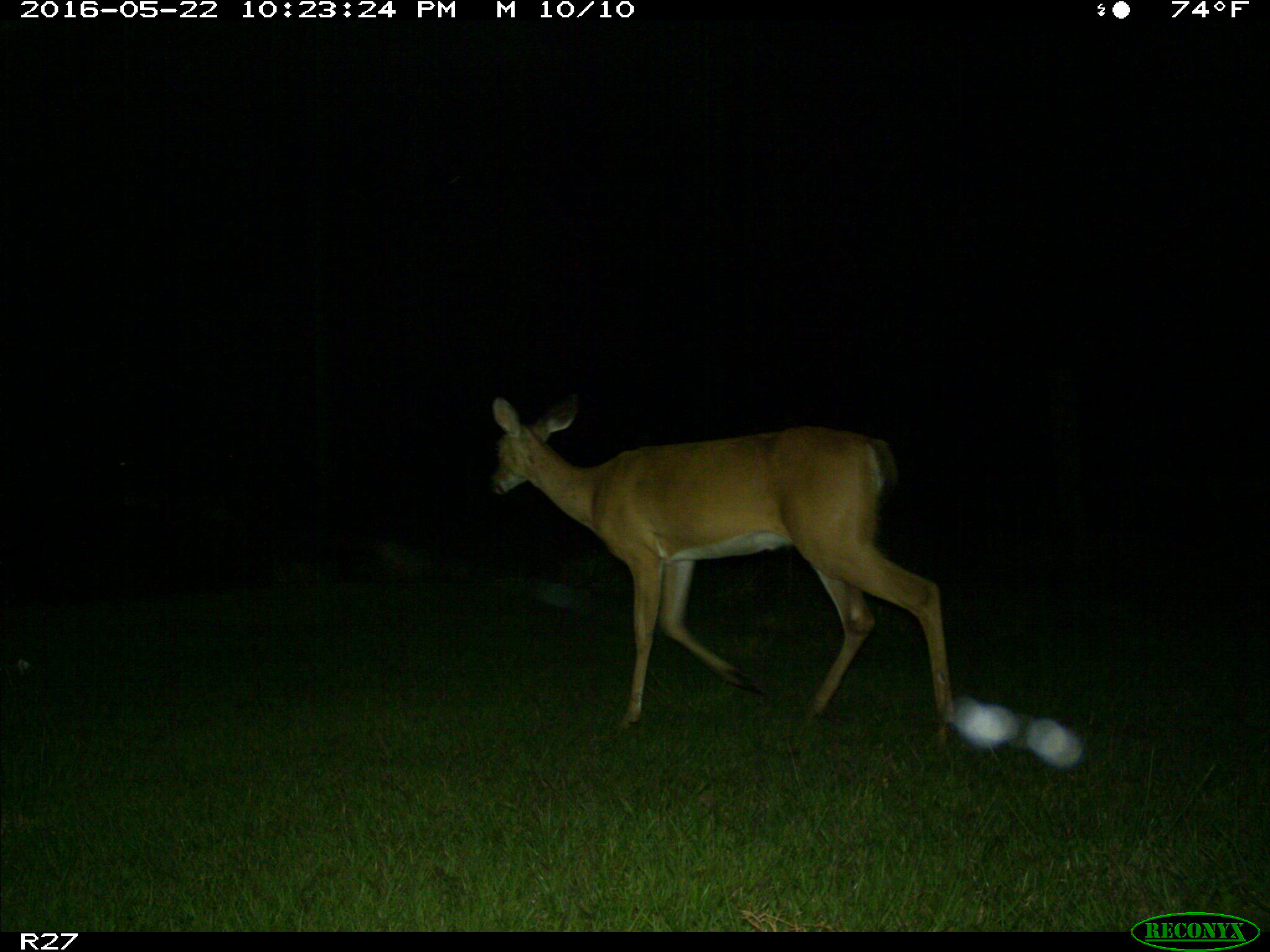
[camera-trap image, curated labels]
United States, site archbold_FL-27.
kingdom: Animalia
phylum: Chordata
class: Mammalia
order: Artiodactyla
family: Cervidae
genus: Odocoileus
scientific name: Odocoileus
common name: deer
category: unidentified deer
Unidentified deer (deer) (Odocoileus).